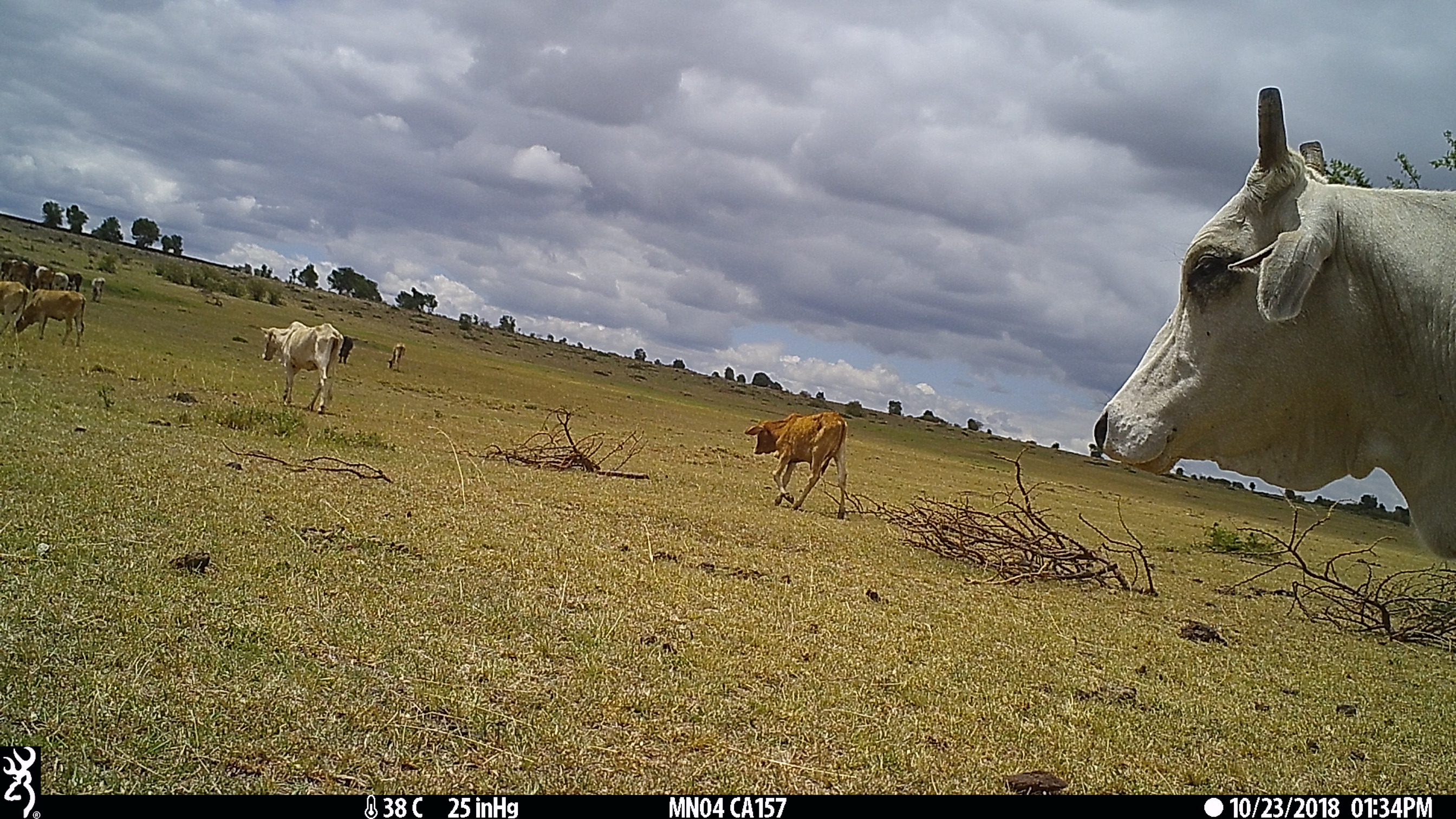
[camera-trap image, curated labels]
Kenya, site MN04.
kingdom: Animalia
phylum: Chordata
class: Mammalia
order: Artiodactyla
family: Bovidae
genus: Bos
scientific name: Bos taurus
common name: cattle